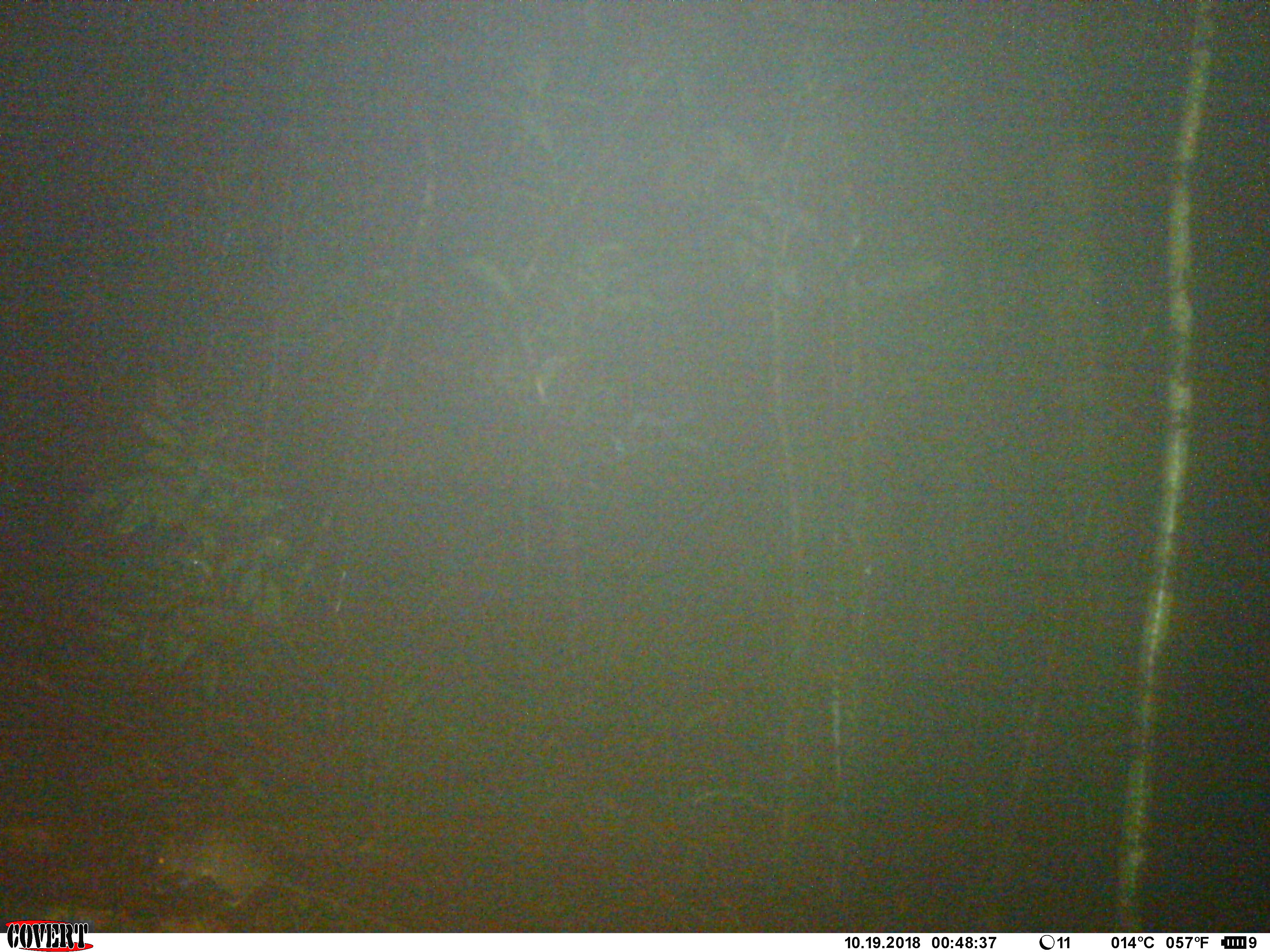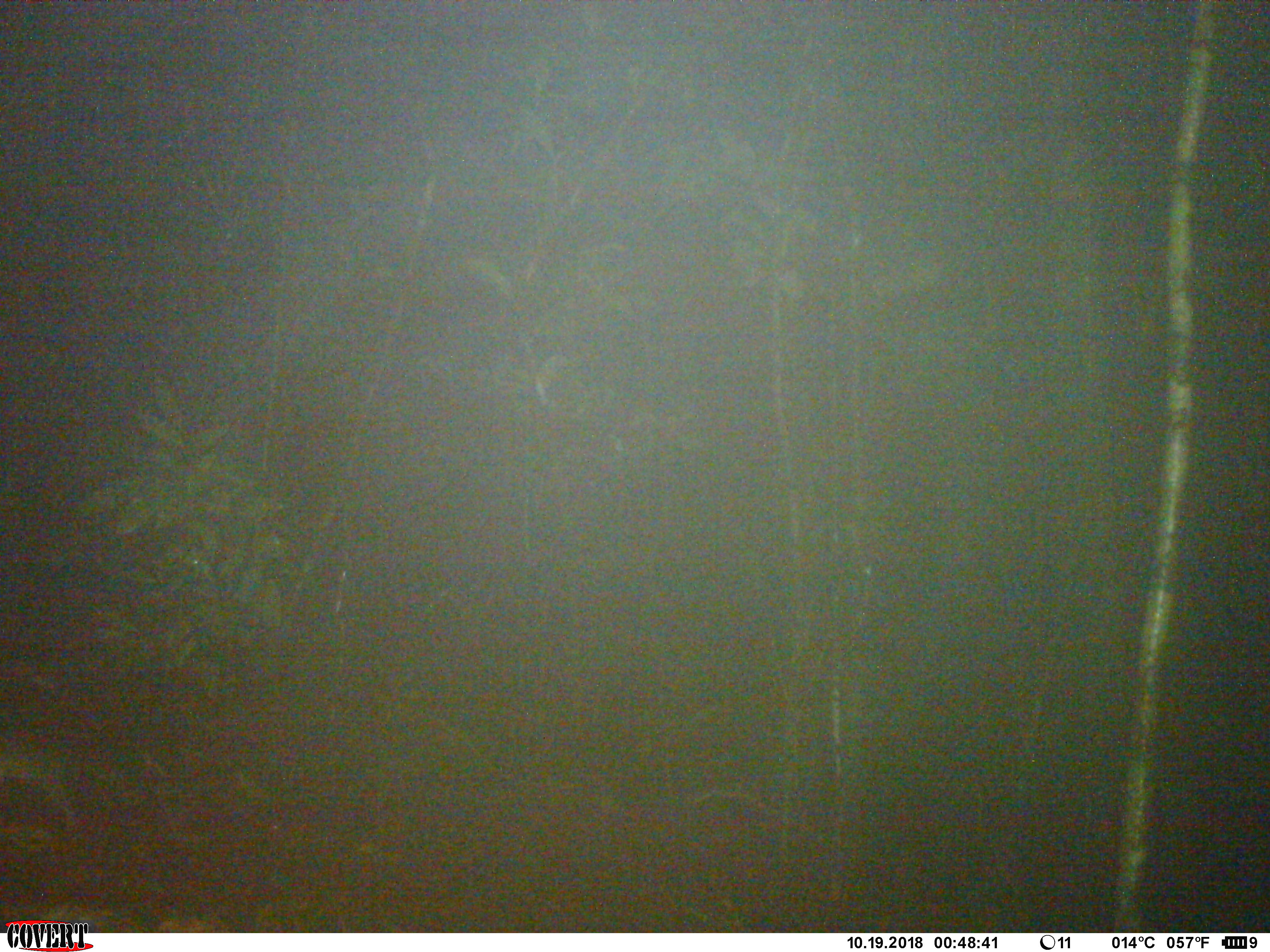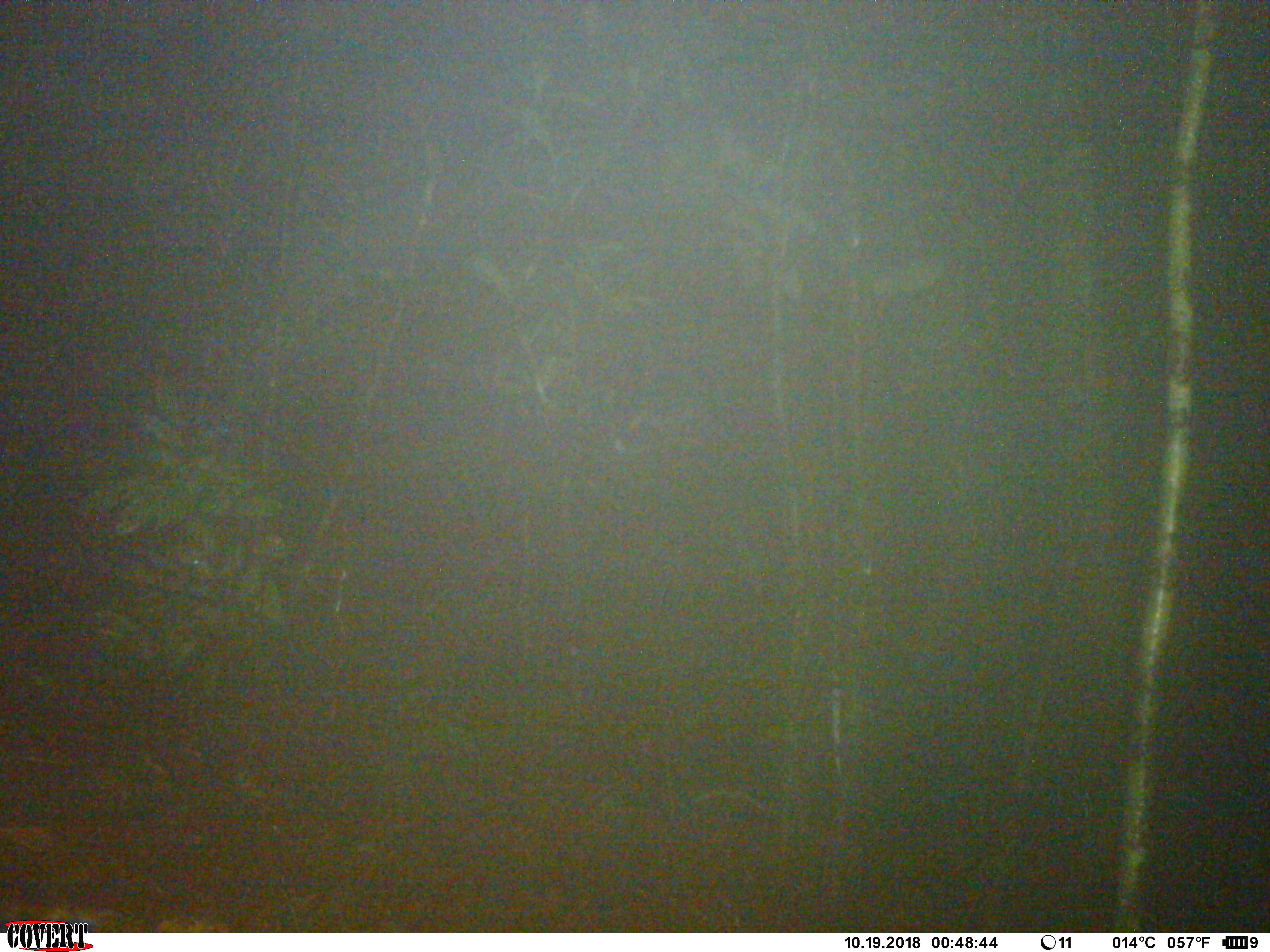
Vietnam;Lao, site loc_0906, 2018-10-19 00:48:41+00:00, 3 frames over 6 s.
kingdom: Animalia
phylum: Chordata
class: Mammalia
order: Rodentia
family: Muridae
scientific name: Muridae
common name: old-world mice and rats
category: unidentified murid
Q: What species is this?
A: Unidentified murid (old-world mice and rats) (Muridae).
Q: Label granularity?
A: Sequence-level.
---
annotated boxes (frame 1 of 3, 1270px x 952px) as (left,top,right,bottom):
unidentified murid: (151,833,407,930)